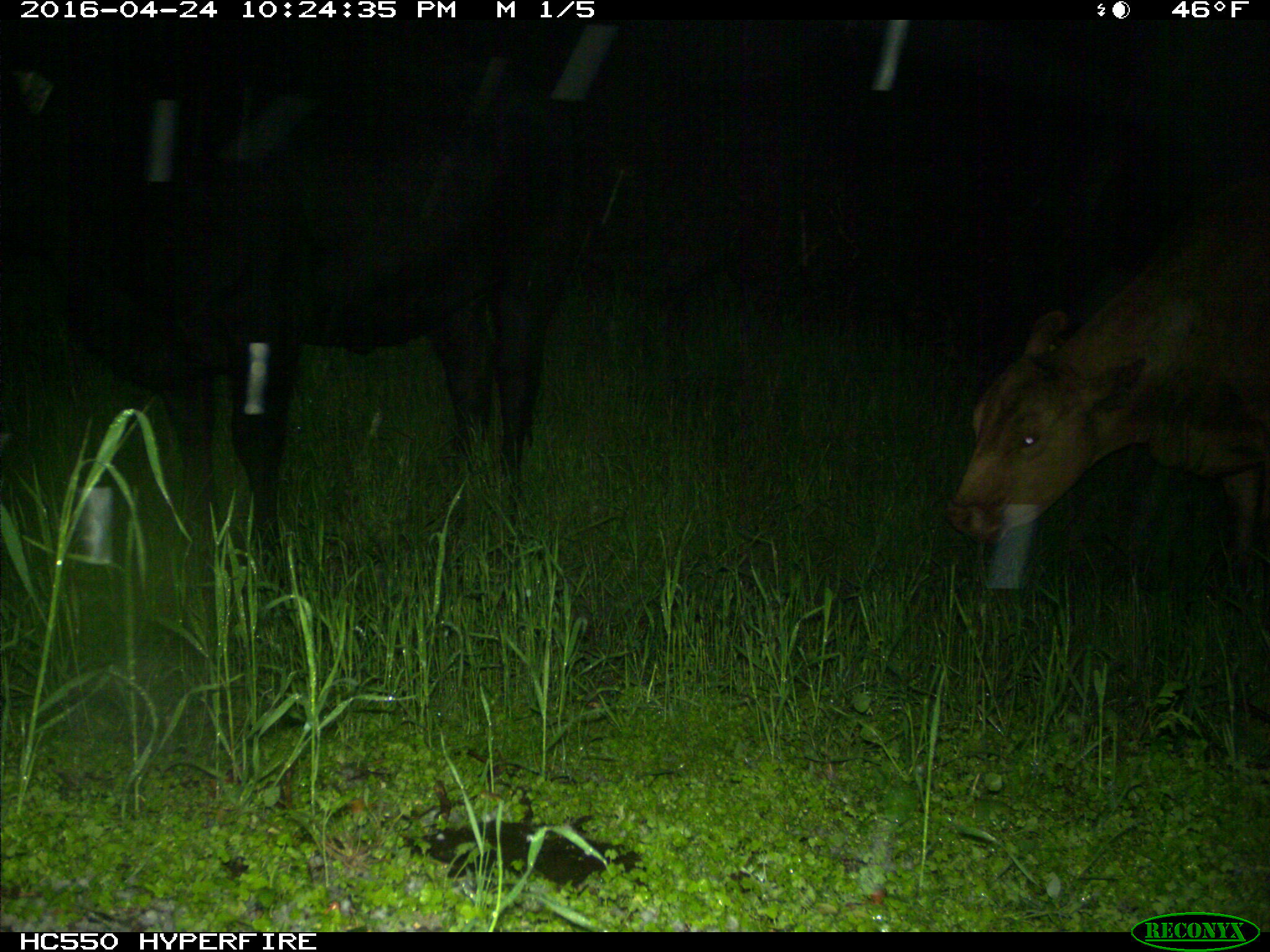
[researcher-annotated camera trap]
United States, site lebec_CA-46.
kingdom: Animalia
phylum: Chordata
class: Mammalia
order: Artiodactyla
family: Bovidae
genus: Bos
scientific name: Bos taurus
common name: domestic cow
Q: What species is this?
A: Bos taurus (domestic cow).